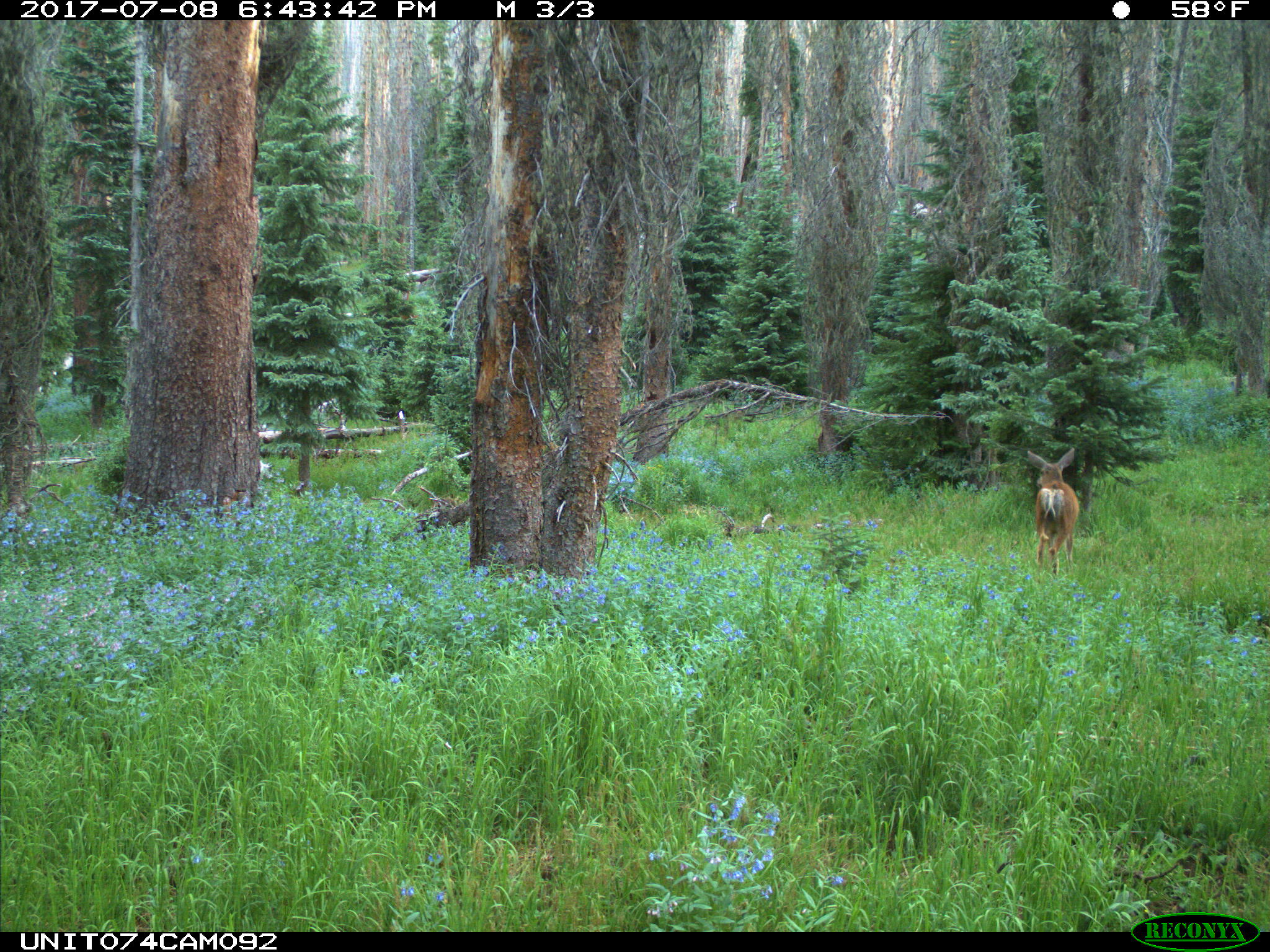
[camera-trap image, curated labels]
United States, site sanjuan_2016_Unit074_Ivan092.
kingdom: Animalia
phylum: Chordata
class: Mammalia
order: Artiodactyla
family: Cervidae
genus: Odocoileus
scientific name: Odocoileus hemionus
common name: mule deer